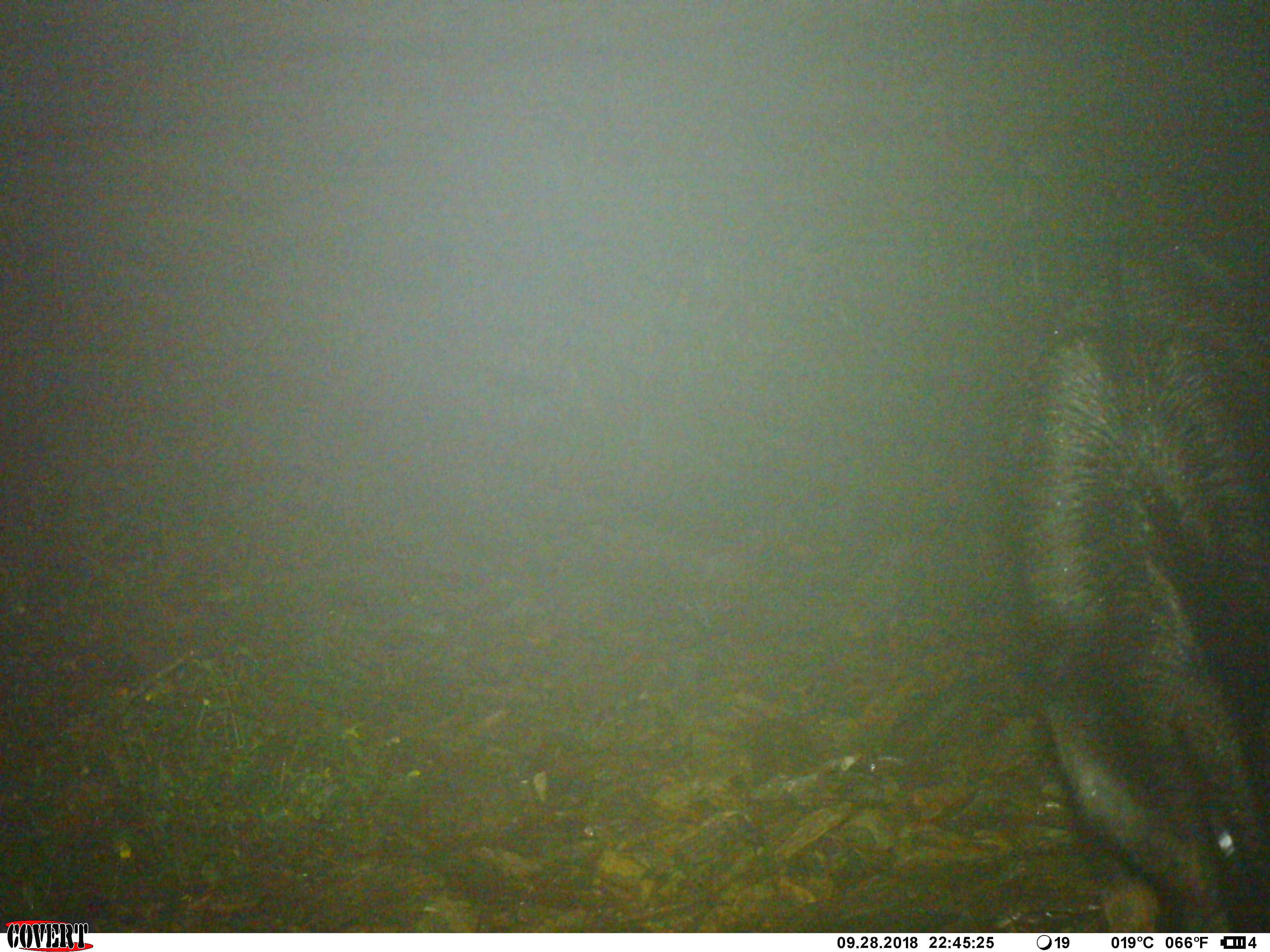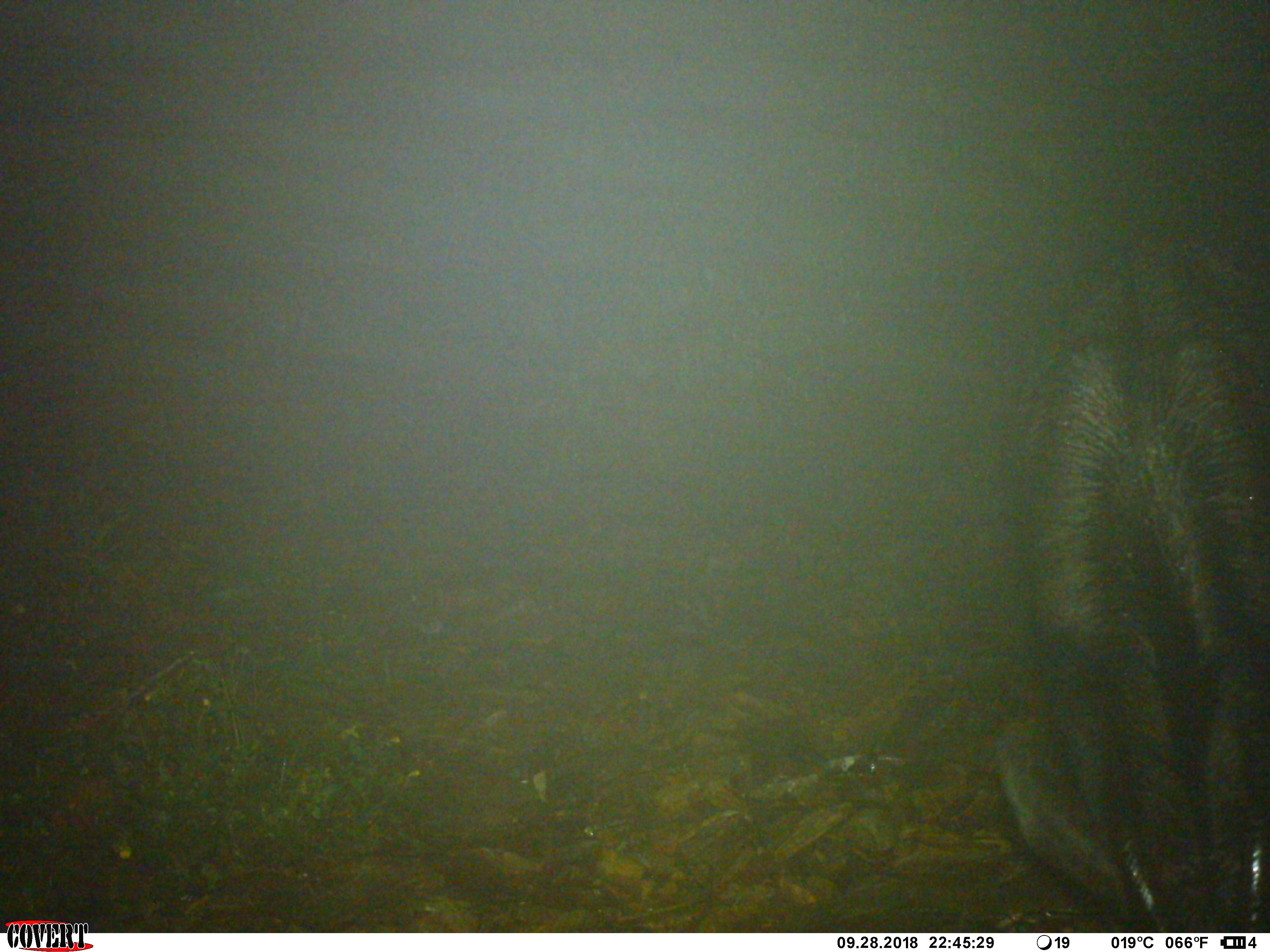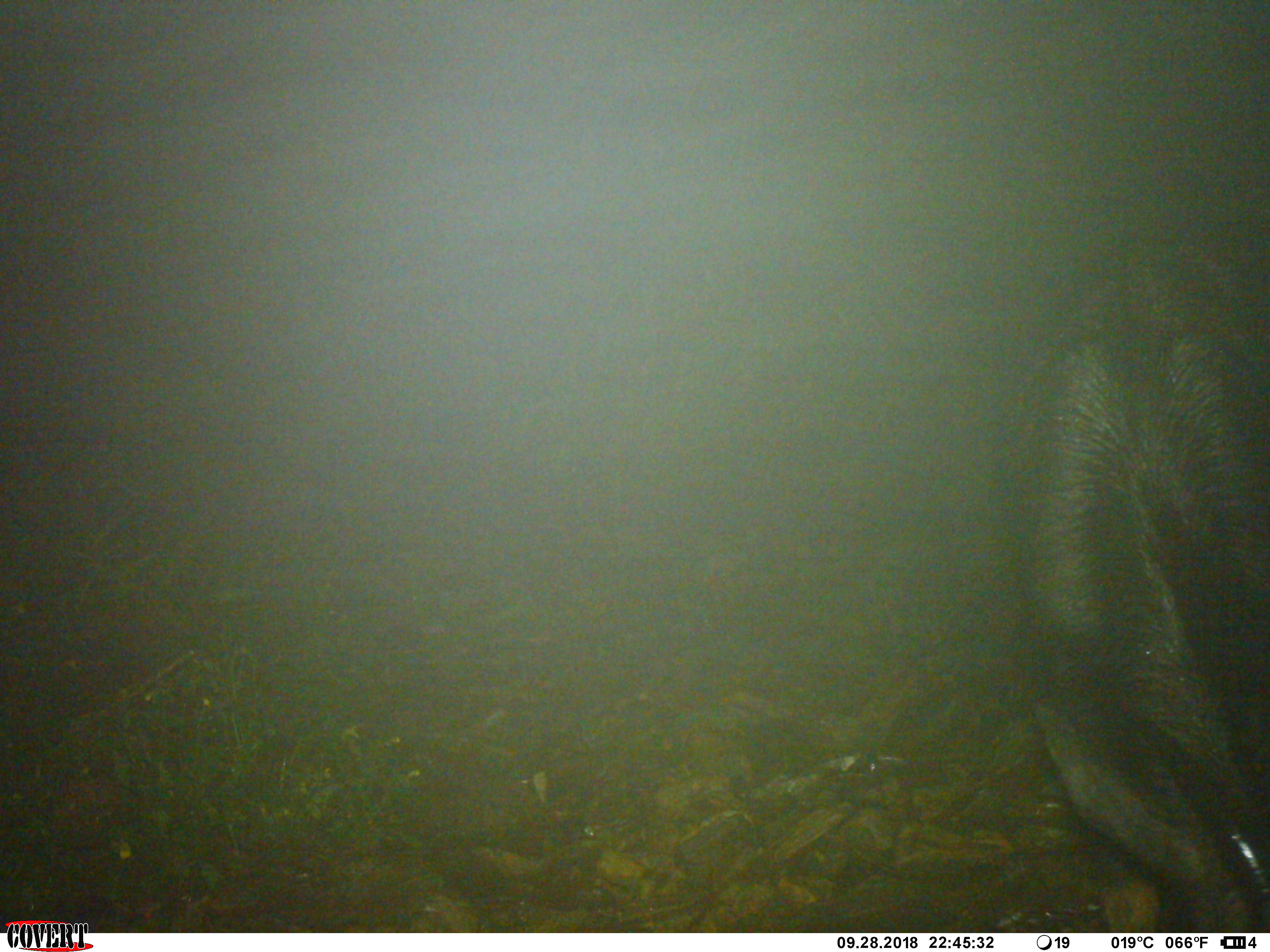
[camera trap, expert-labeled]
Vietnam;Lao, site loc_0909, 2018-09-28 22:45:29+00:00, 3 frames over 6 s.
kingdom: Animalia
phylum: Chordata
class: Mammalia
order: Artiodactyla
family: Bovidae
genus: Capricornis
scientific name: Capricornis sumatraensis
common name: chinese serow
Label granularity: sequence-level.